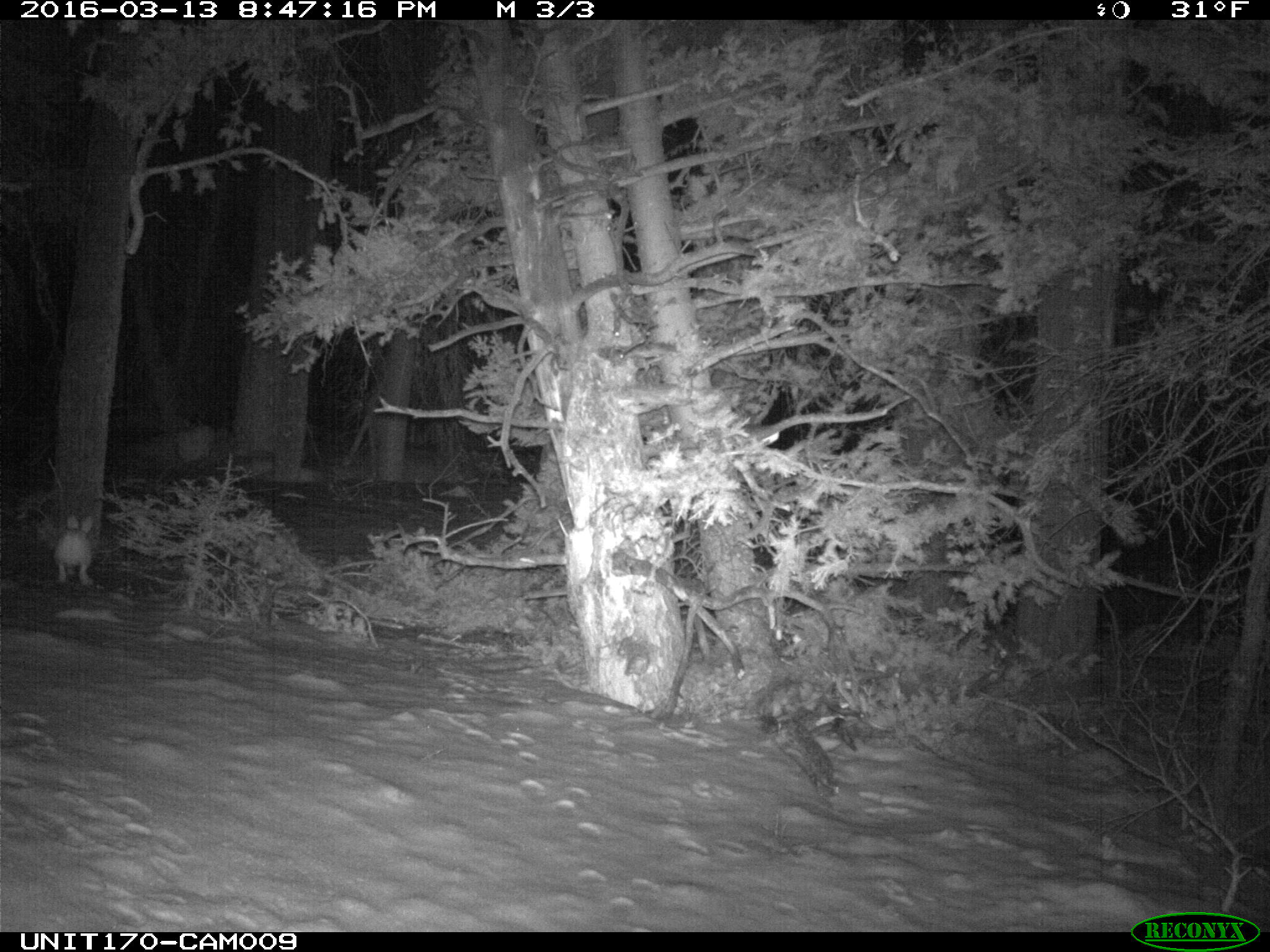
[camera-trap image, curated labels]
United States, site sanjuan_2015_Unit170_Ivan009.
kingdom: Animalia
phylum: Chordata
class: Mammalia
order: Lagomorpha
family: Leporidae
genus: Lepus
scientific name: Lepus americanus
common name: snowshoe hare